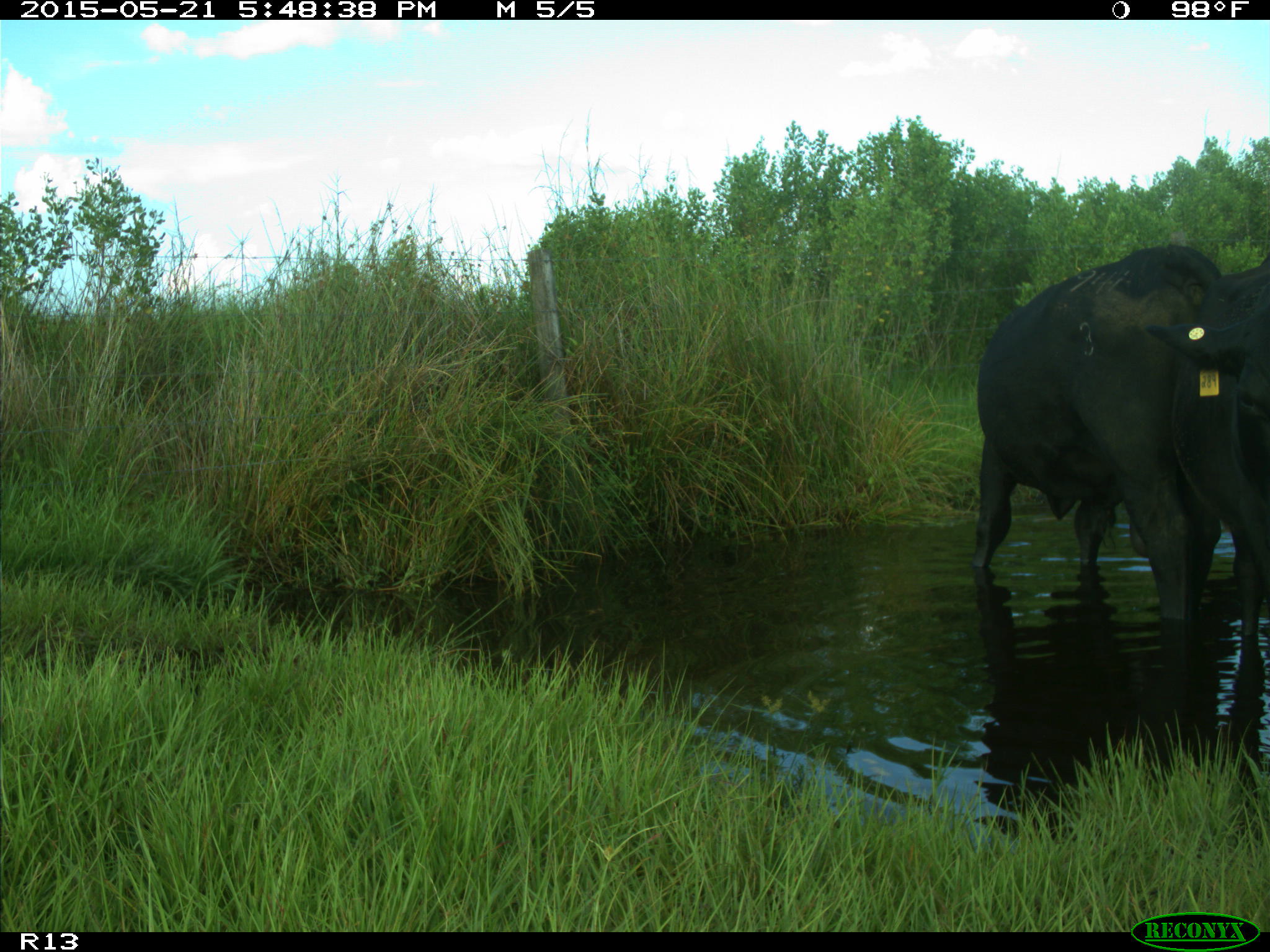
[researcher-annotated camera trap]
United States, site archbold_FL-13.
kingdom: Animalia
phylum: Chordata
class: Mammalia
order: Artiodactyla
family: Bovidae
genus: Bos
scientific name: Bos taurus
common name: domestic cow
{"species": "Bos taurus (domestic cow)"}